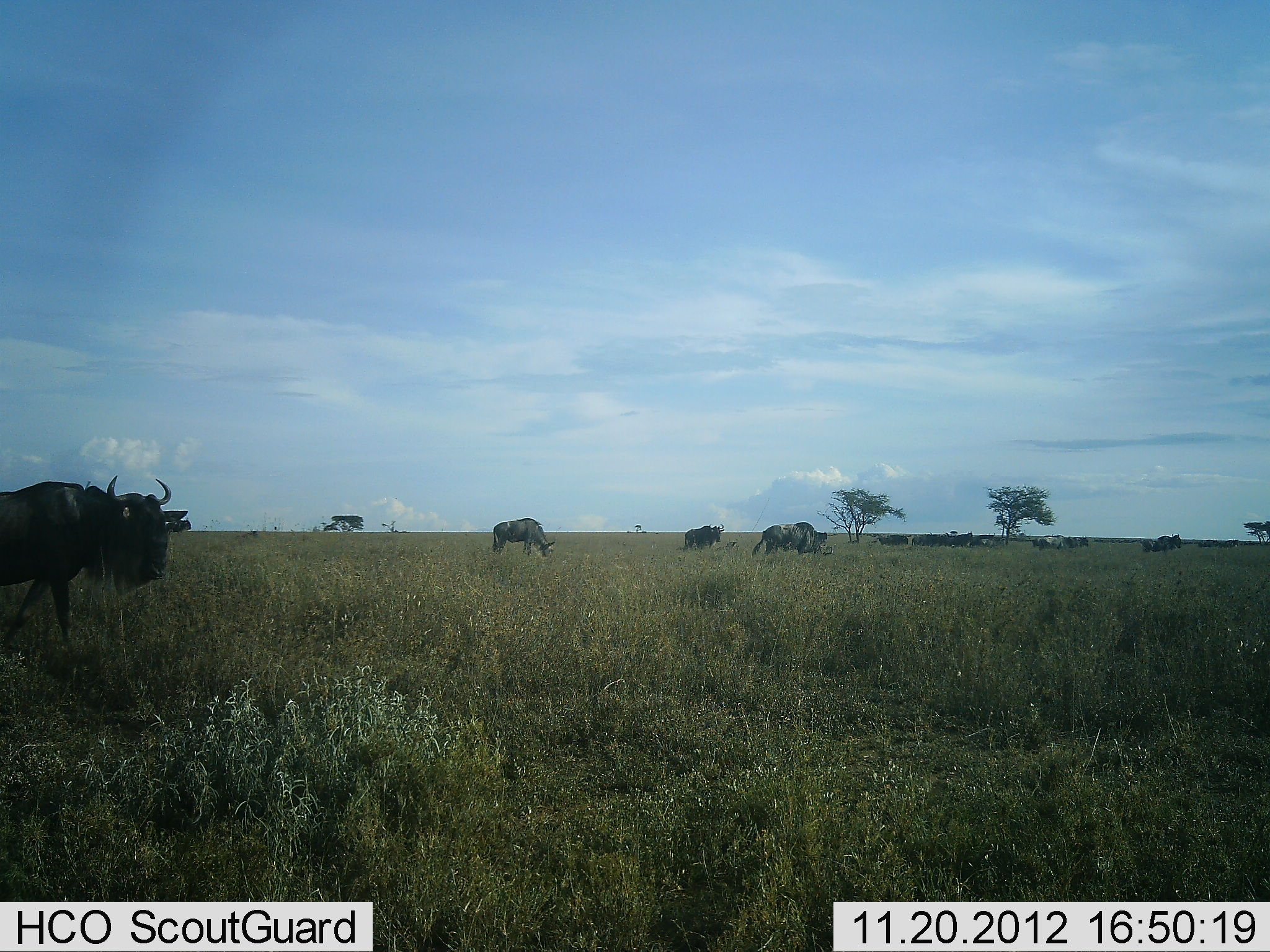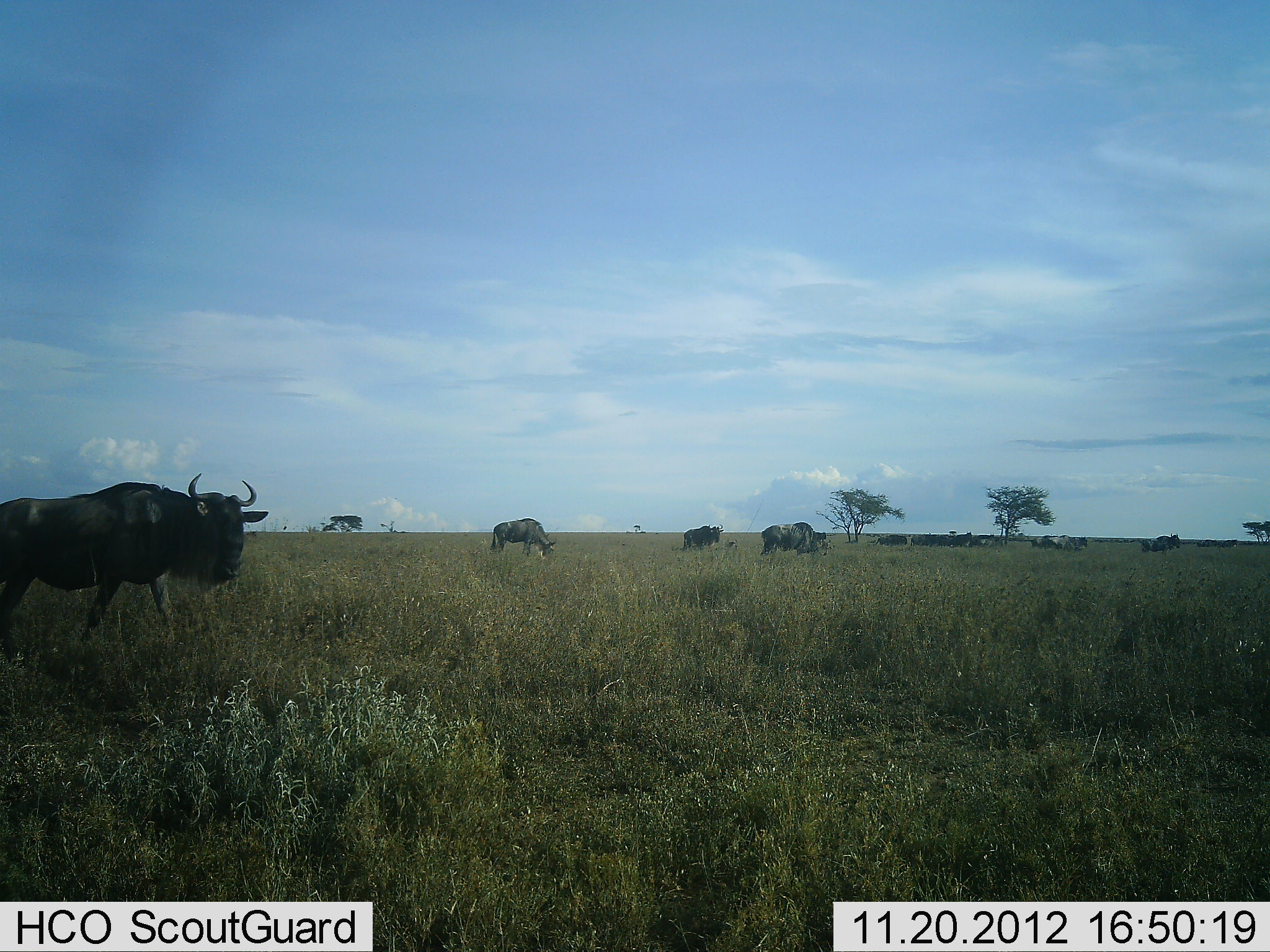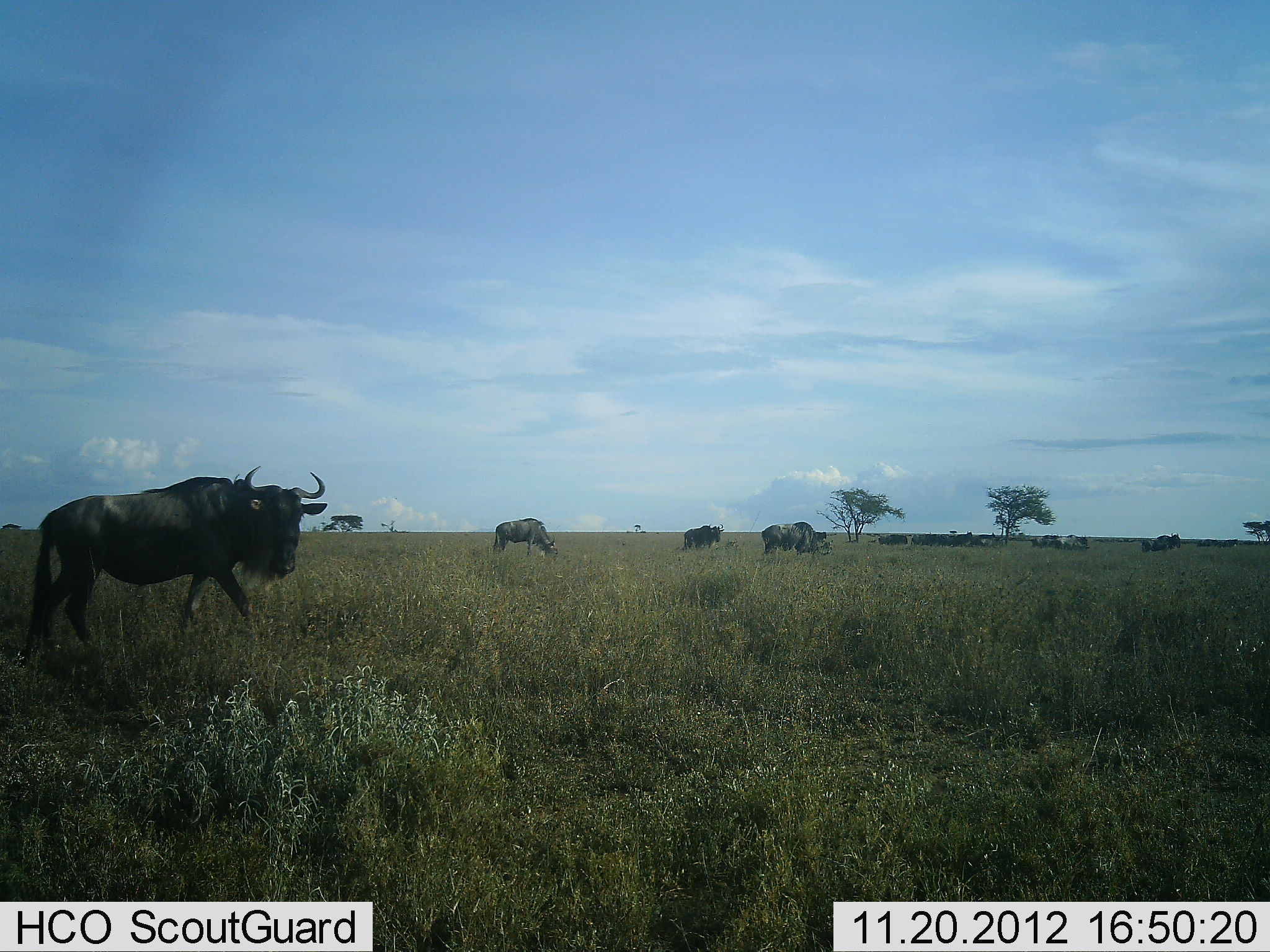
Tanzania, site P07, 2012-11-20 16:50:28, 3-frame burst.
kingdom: Animalia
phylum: Chordata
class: Mammalia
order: Artiodactyla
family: Bovidae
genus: Connochaetes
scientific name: Connochaetes taurinus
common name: blue wildebeest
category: wildebeest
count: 10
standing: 70%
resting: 20%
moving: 80%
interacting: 0%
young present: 0%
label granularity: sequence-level